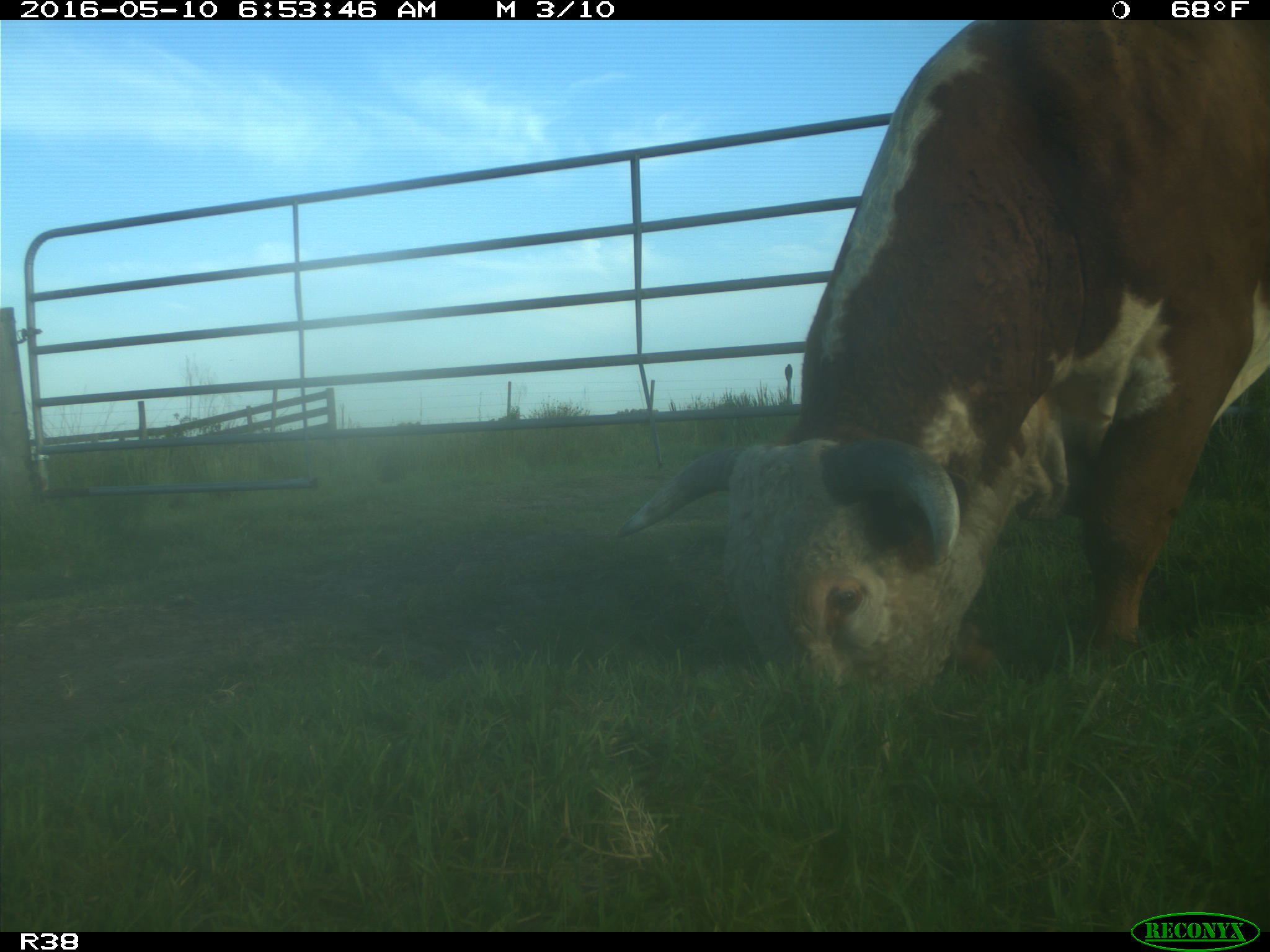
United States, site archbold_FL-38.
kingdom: Animalia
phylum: Chordata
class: Mammalia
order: Artiodactyla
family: Bovidae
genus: Bos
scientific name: Bos taurus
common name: domestic cow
Bos taurus (domestic cow).